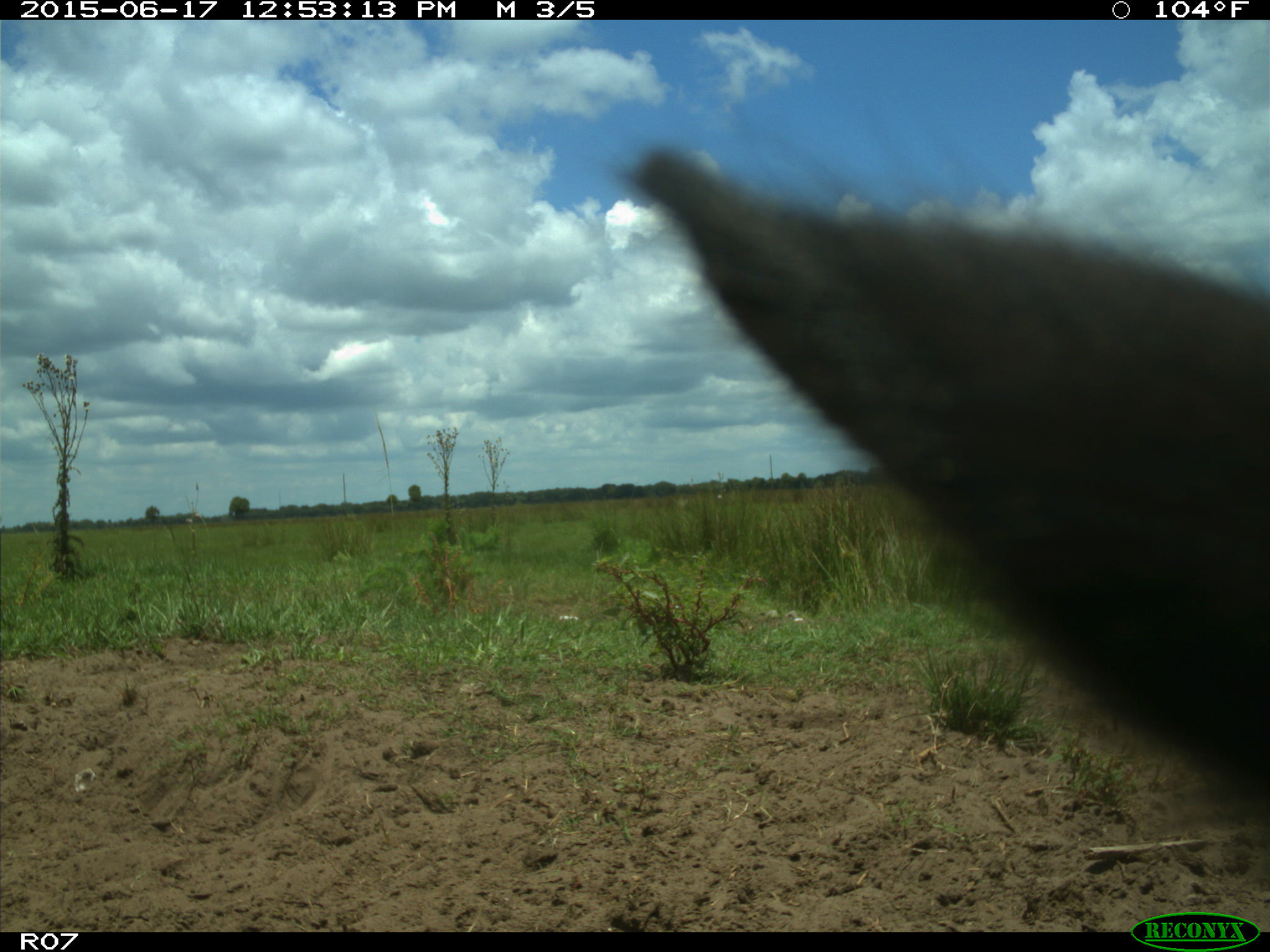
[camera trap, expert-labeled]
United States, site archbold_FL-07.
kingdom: Animalia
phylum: Chordata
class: Mammalia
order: Artiodactyla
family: Bovidae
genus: Bos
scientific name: Bos taurus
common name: domestic cow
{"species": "Bos taurus (domestic cow)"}